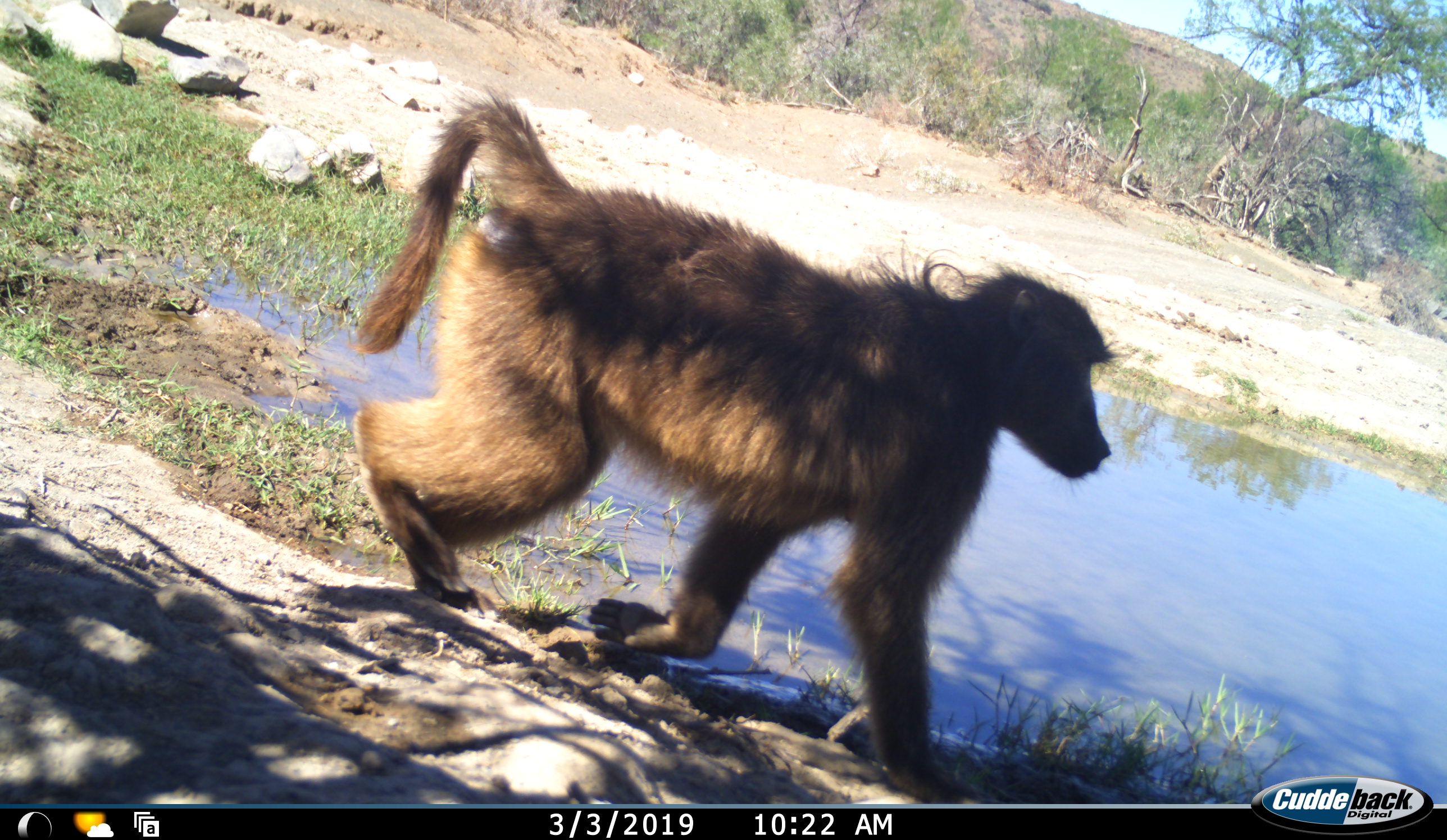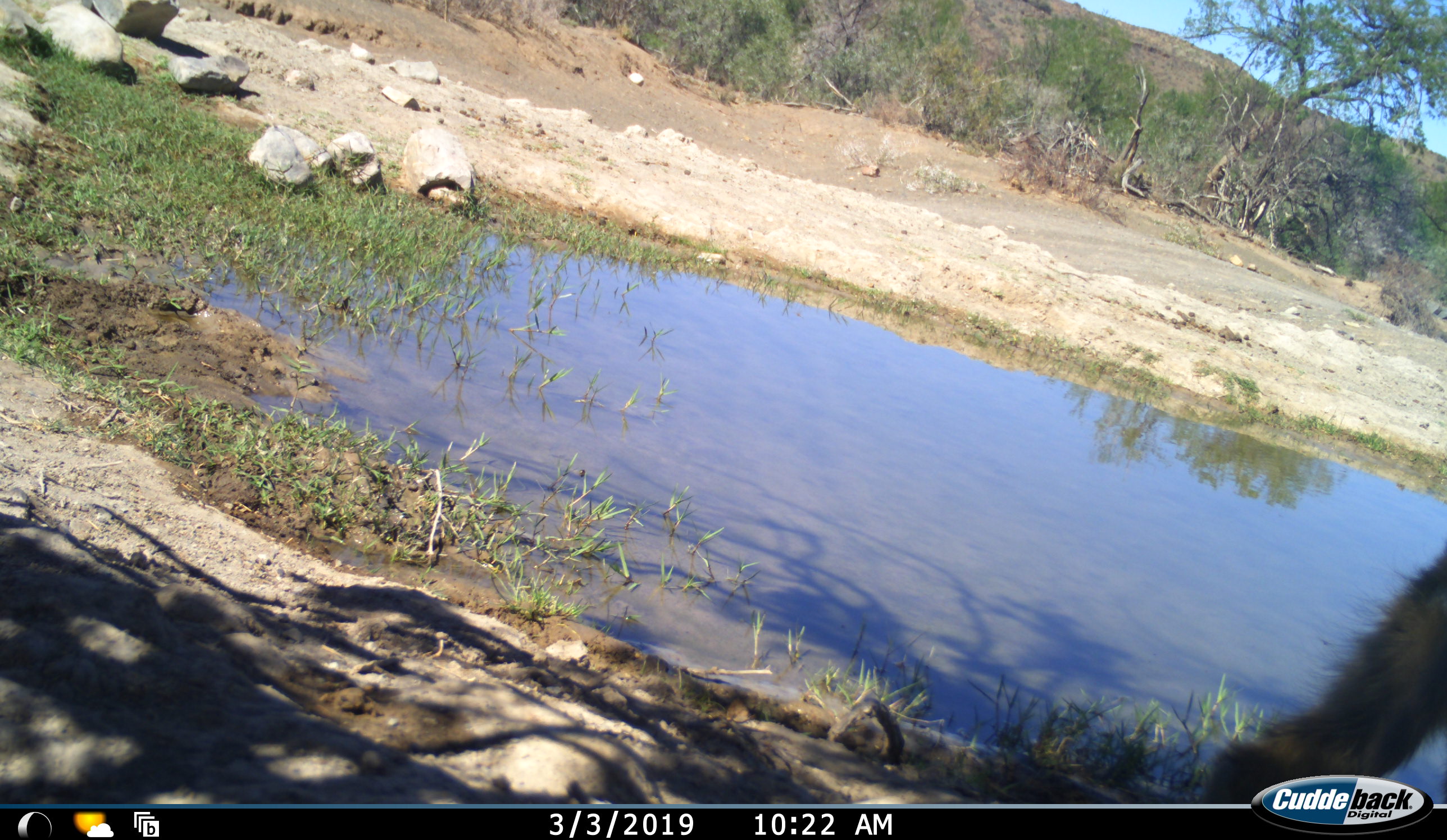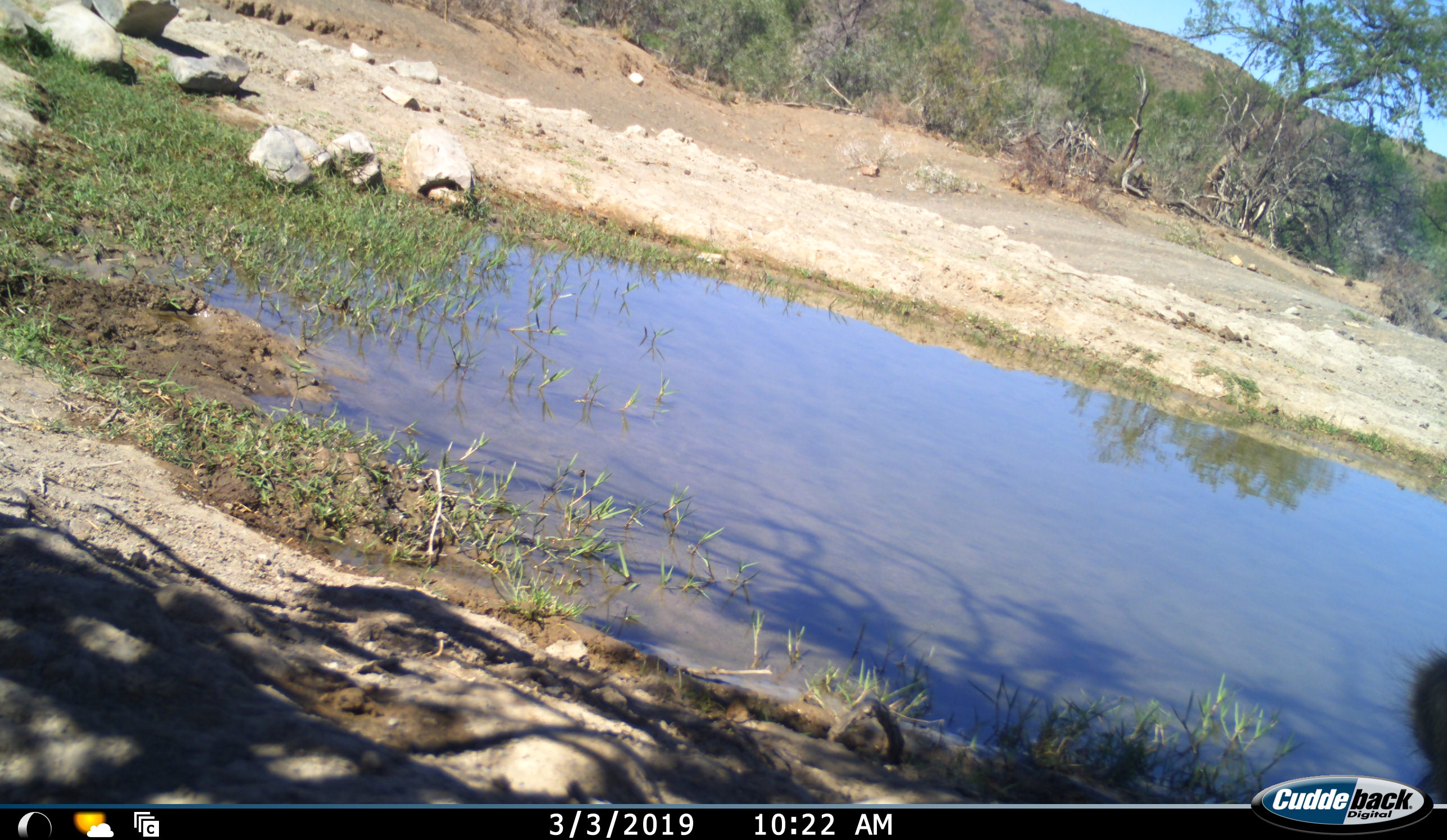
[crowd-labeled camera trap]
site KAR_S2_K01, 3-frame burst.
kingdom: Animalia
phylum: Chordata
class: Mammalia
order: Primates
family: Cercopithecidae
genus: Papio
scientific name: Papio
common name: baboon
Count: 1.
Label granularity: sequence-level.